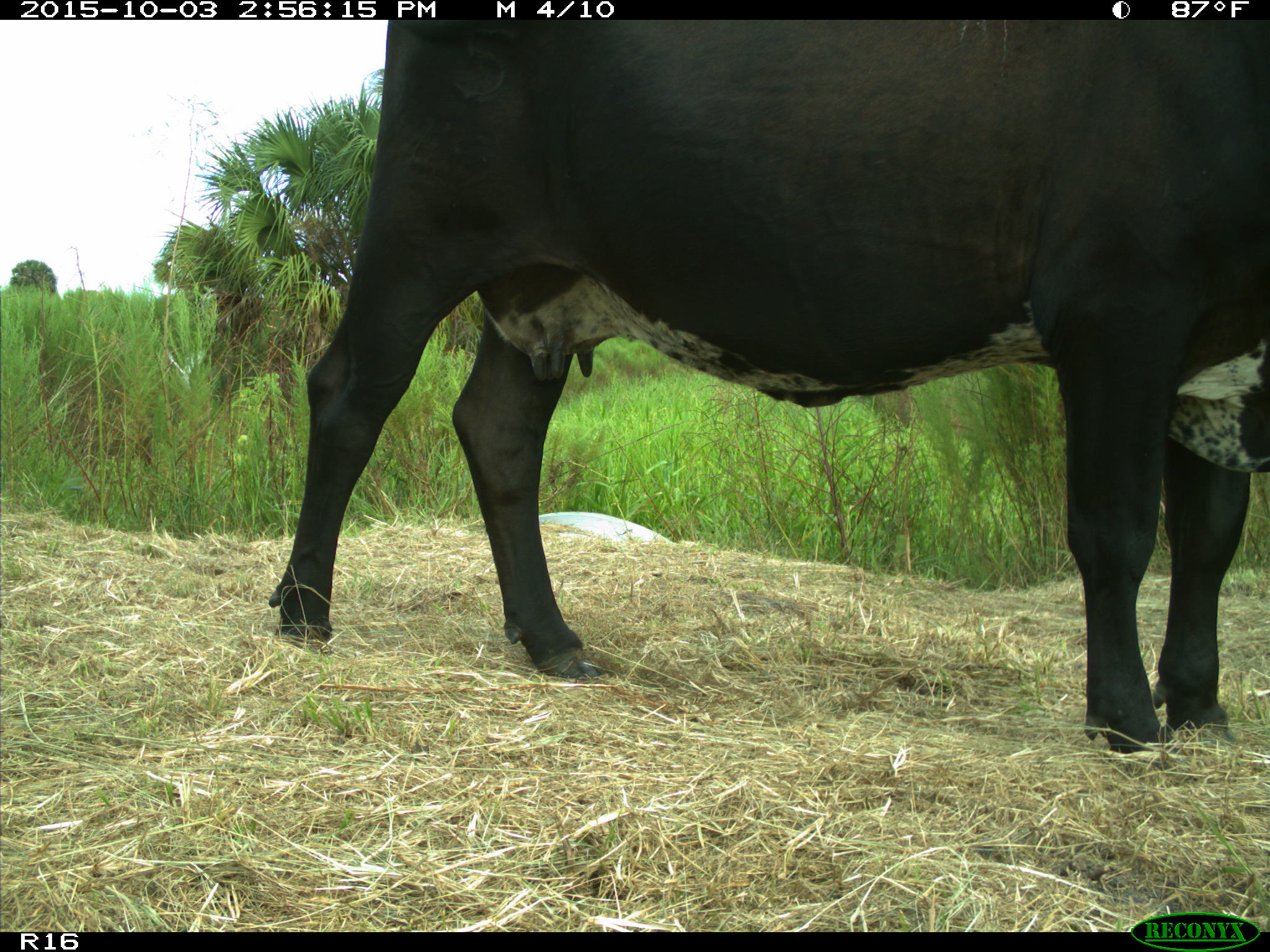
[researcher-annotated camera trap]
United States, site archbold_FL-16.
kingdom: Animalia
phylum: Chordata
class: Mammalia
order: Artiodactyla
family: Bovidae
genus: Bos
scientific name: Bos taurus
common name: domestic cow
Bos taurus (domestic cow).